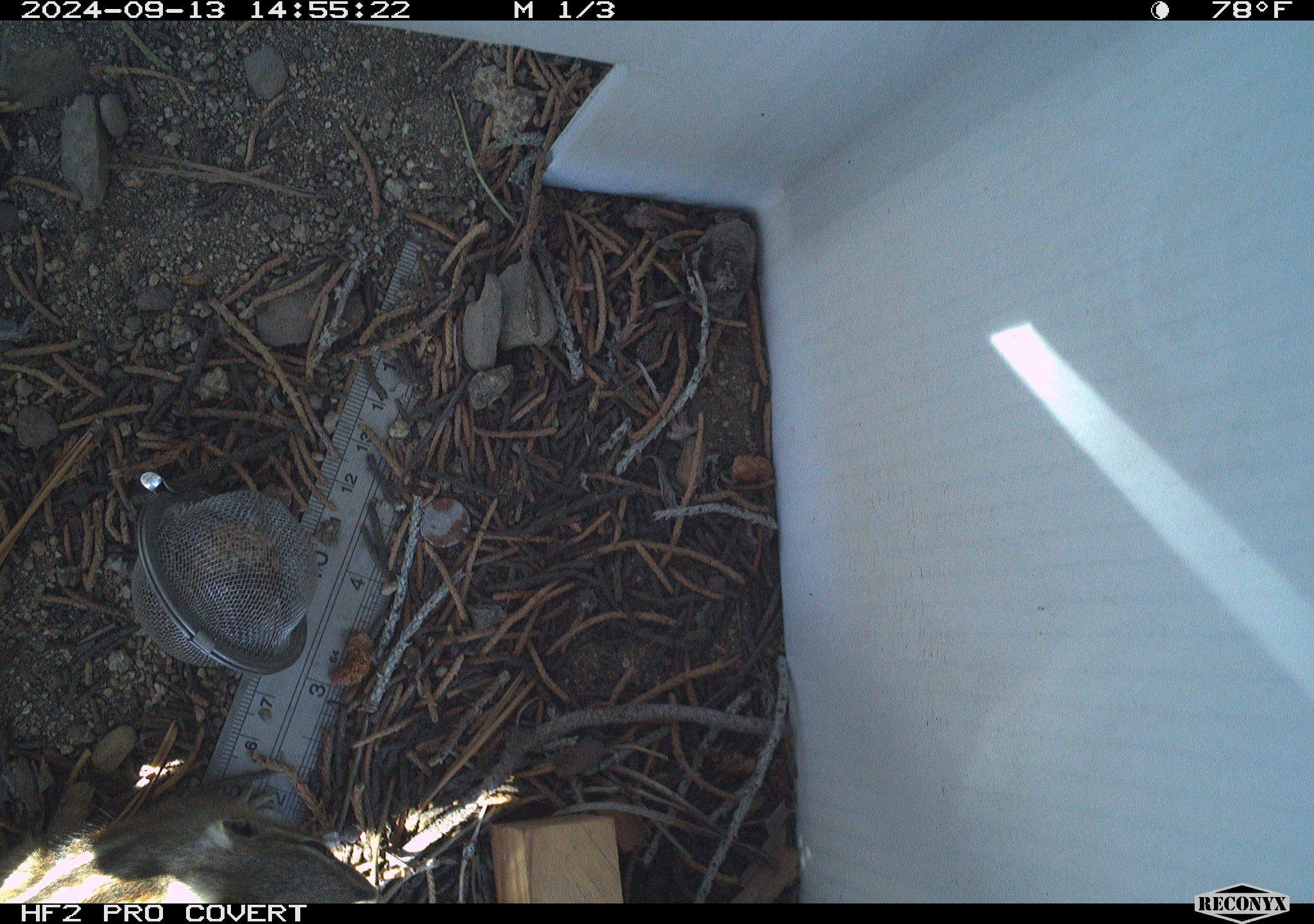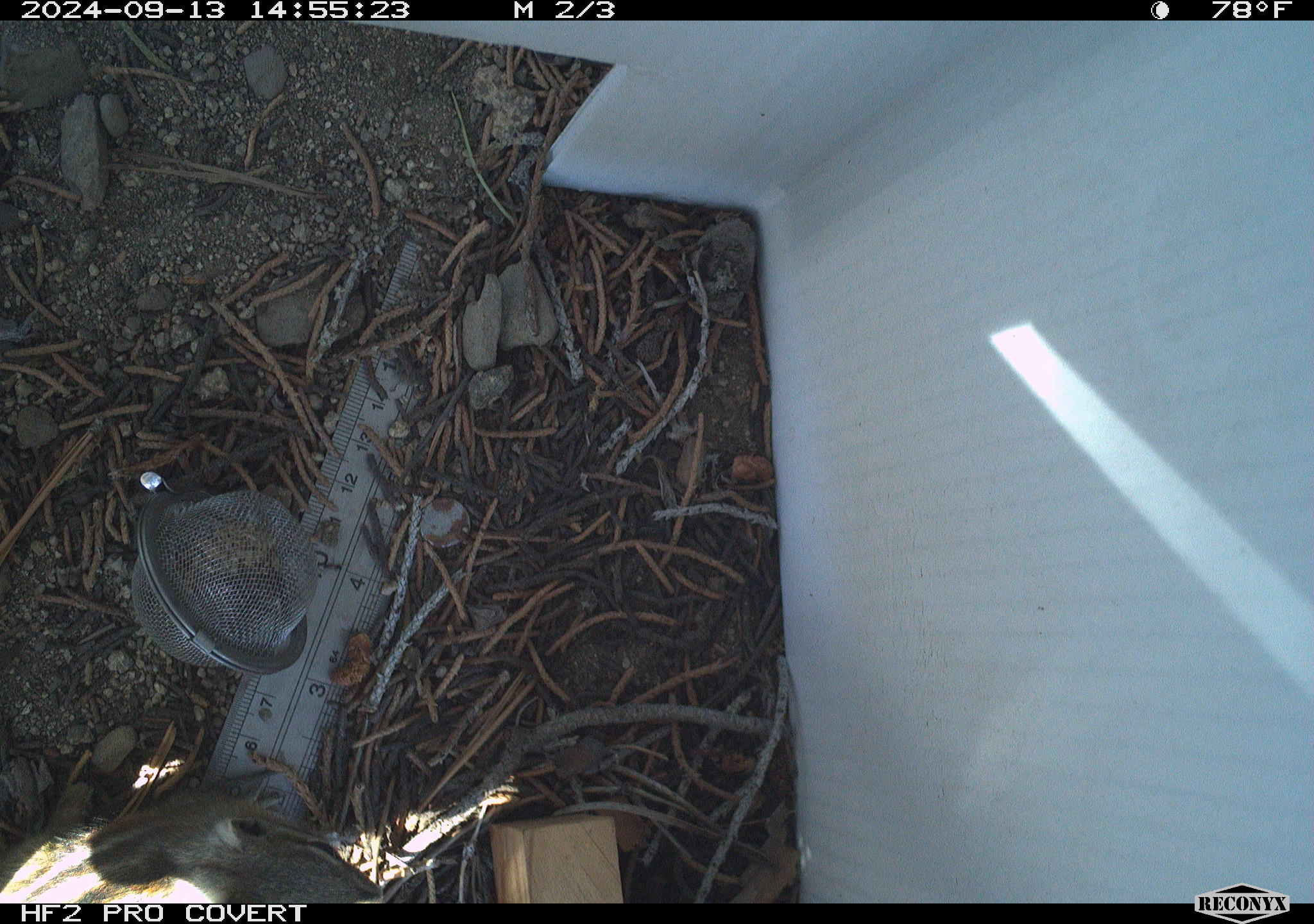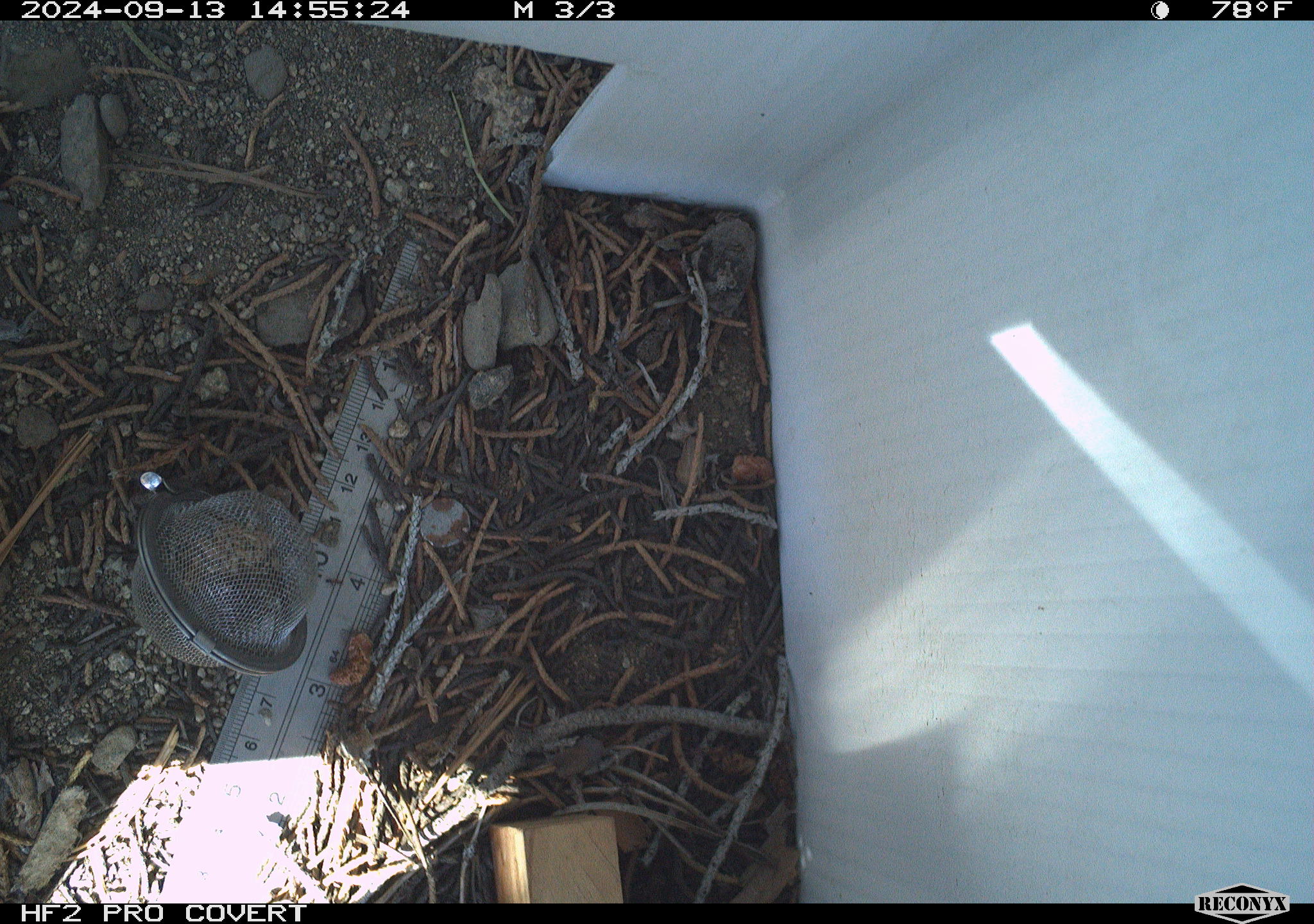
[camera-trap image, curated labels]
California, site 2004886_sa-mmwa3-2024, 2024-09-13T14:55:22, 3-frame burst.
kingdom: Animalia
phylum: Chordata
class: Mammalia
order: Rodentia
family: Sciuridae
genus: Neotamias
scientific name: Neotamias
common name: western chipmunks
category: neotamias species